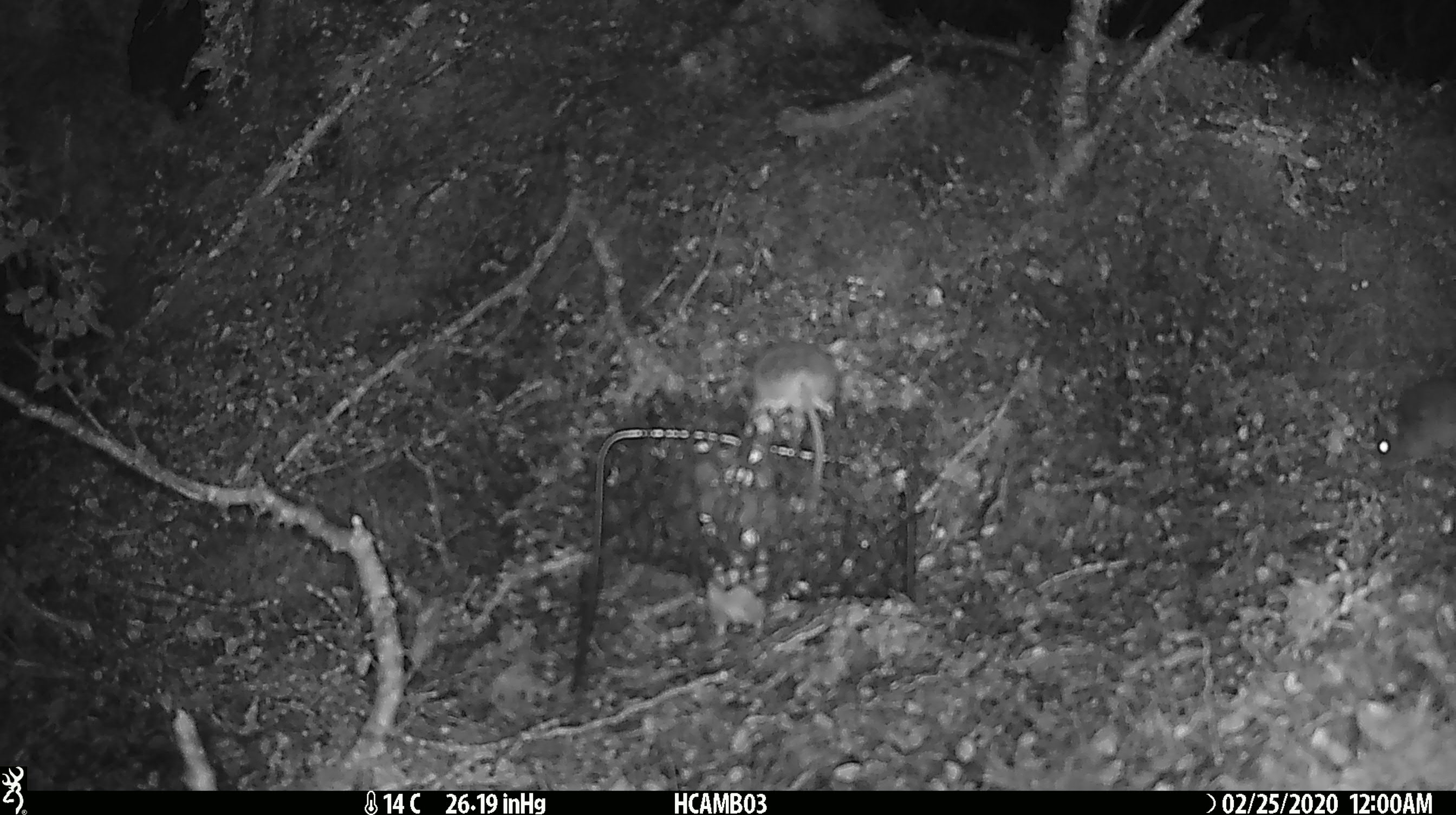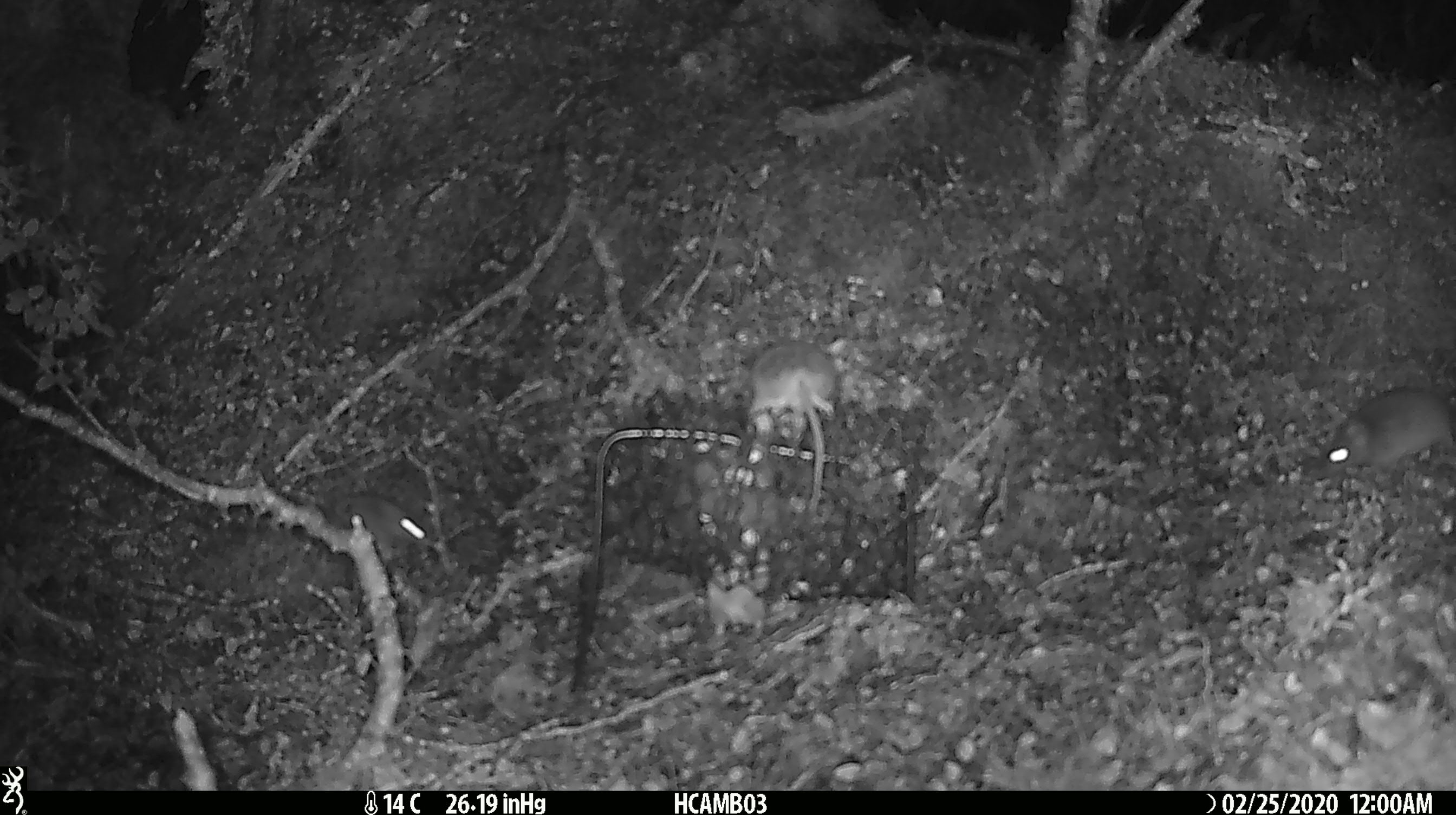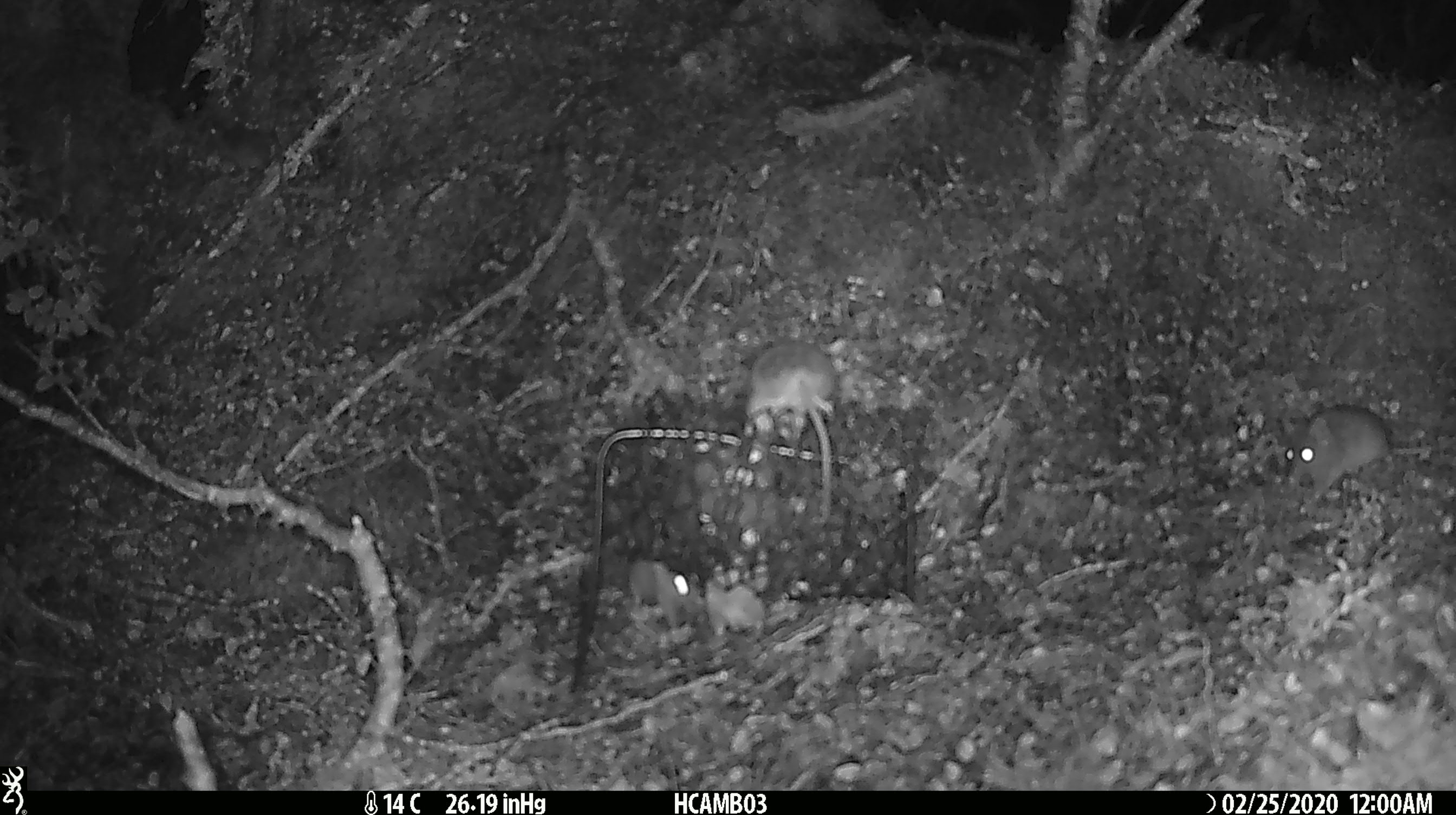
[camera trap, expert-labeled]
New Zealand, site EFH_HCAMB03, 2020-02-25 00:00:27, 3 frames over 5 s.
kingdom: Animalia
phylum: Chordata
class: Mammalia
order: Rodentia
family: Muridae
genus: Mus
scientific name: Mus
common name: mouse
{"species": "mouse (Mus)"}